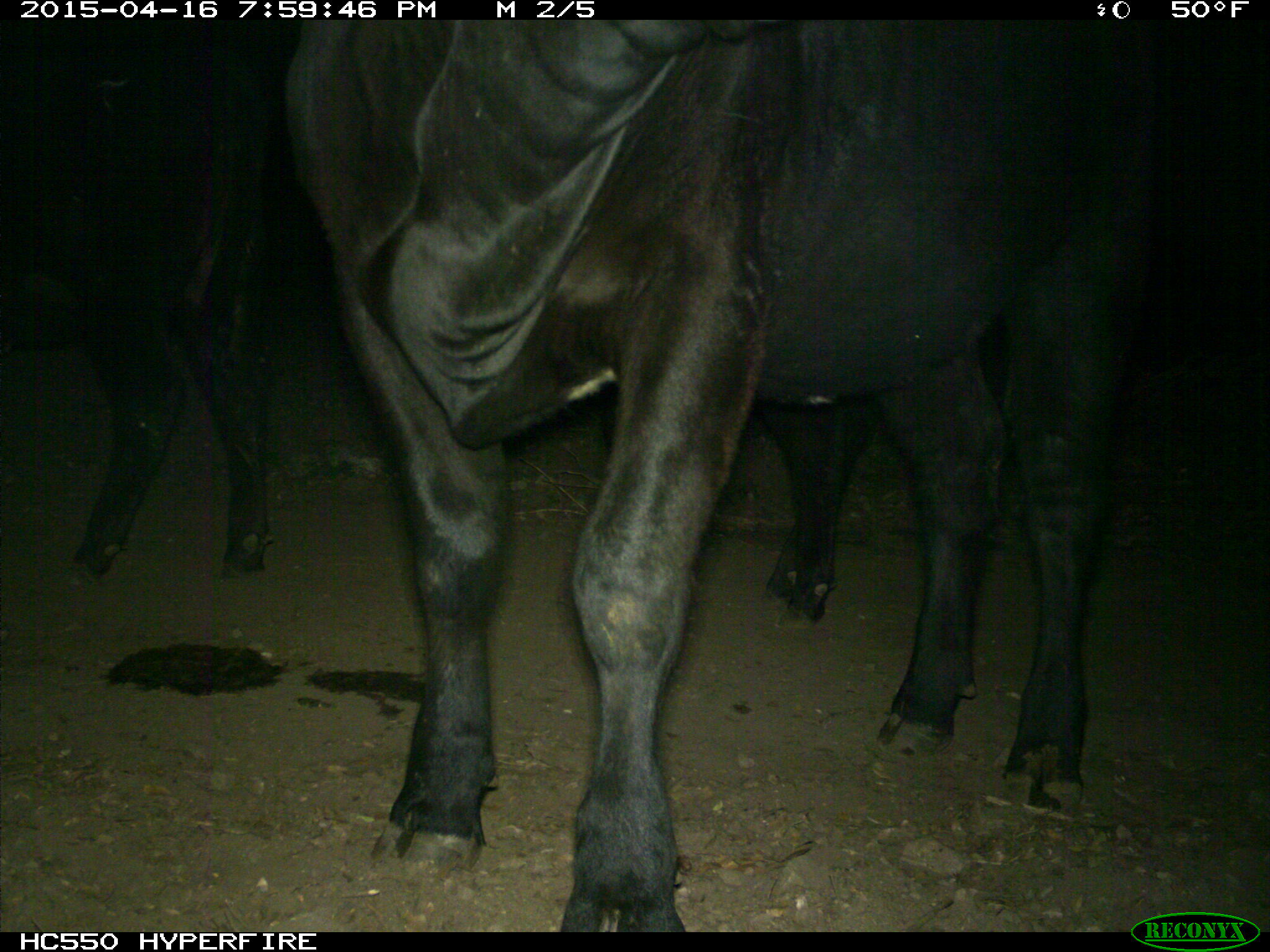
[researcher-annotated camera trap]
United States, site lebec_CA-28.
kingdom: Animalia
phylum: Chordata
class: Mammalia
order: Artiodactyla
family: Bovidae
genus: Bos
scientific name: Bos taurus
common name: domestic cow